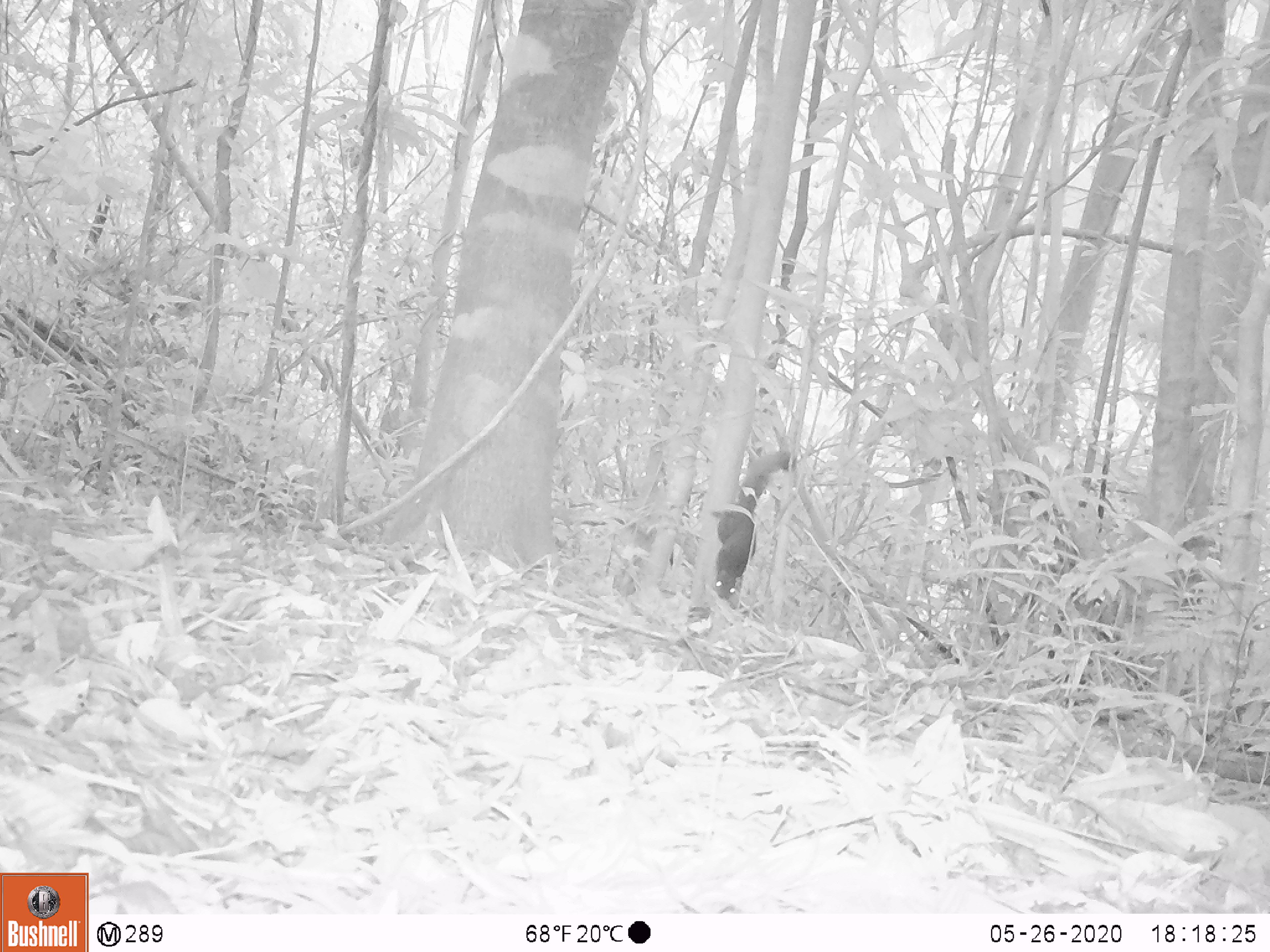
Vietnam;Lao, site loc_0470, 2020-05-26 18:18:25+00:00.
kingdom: Animalia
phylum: Chordata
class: Mammalia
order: Rodentia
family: Sciuridae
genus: Callosciurus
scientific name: Callosciurus erythraeus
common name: pallas's squirrel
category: pallass squirrel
Pallass squirrel (pallas's squirrel) (Callosciurus erythraeus). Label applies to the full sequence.